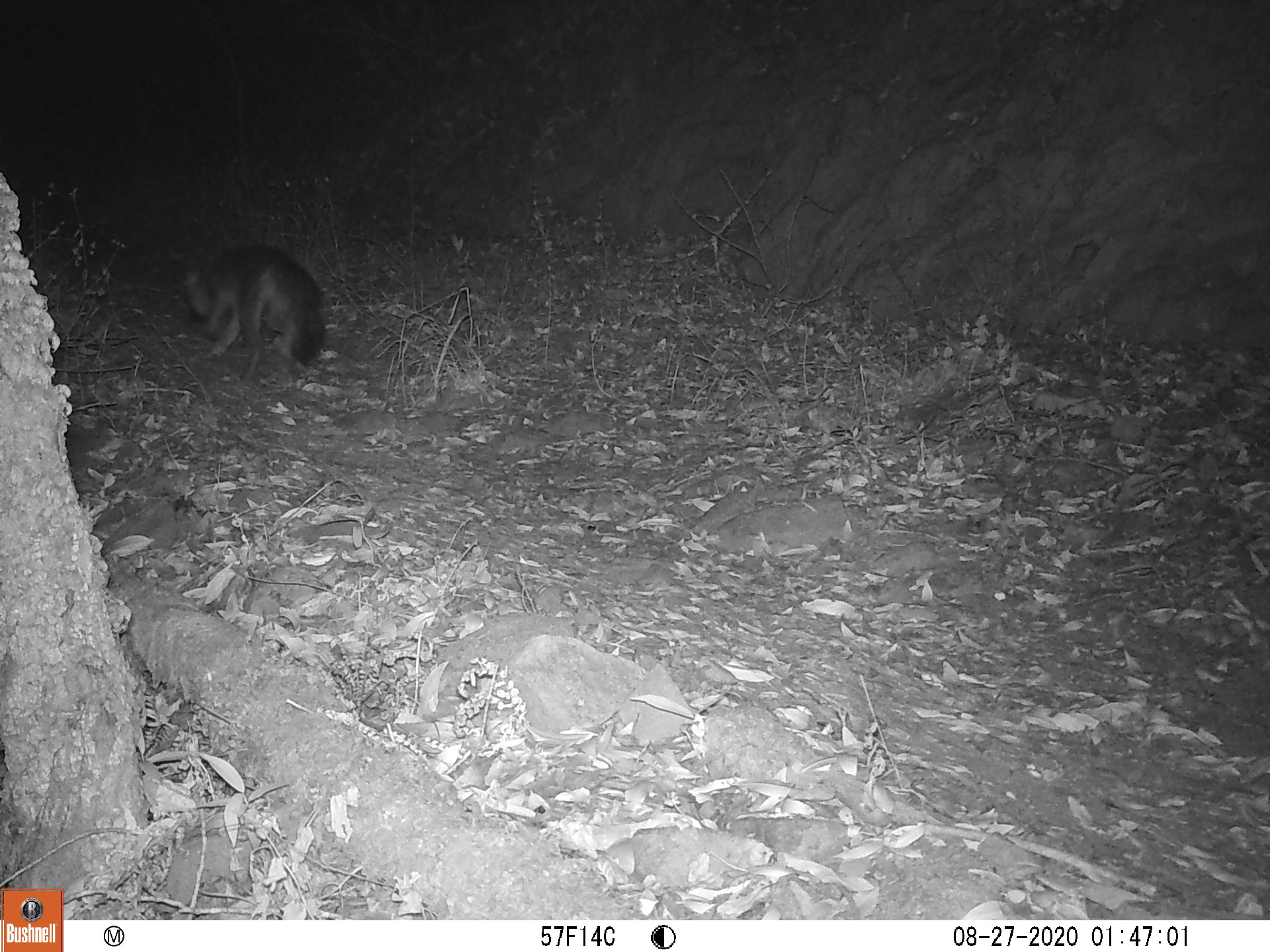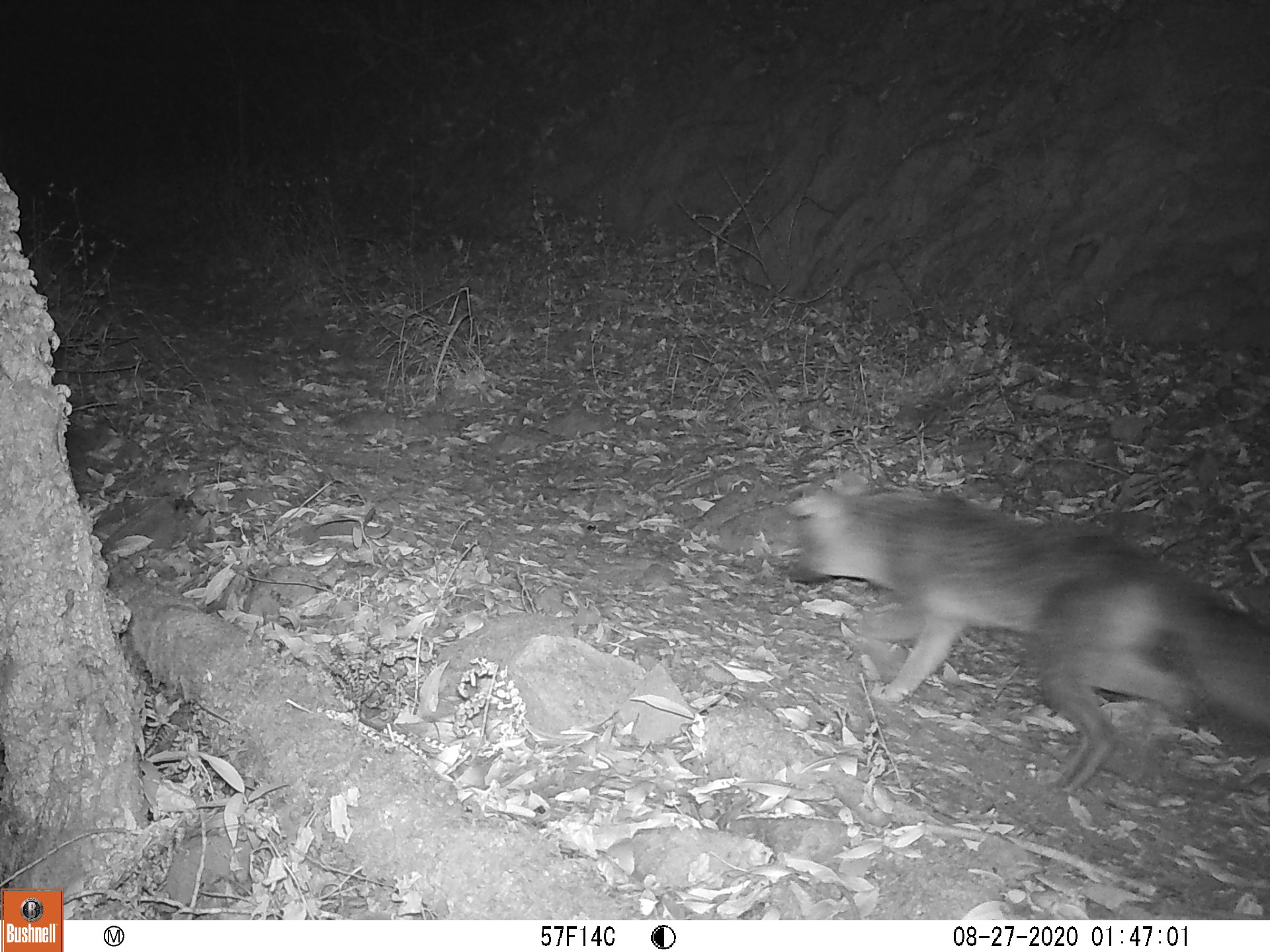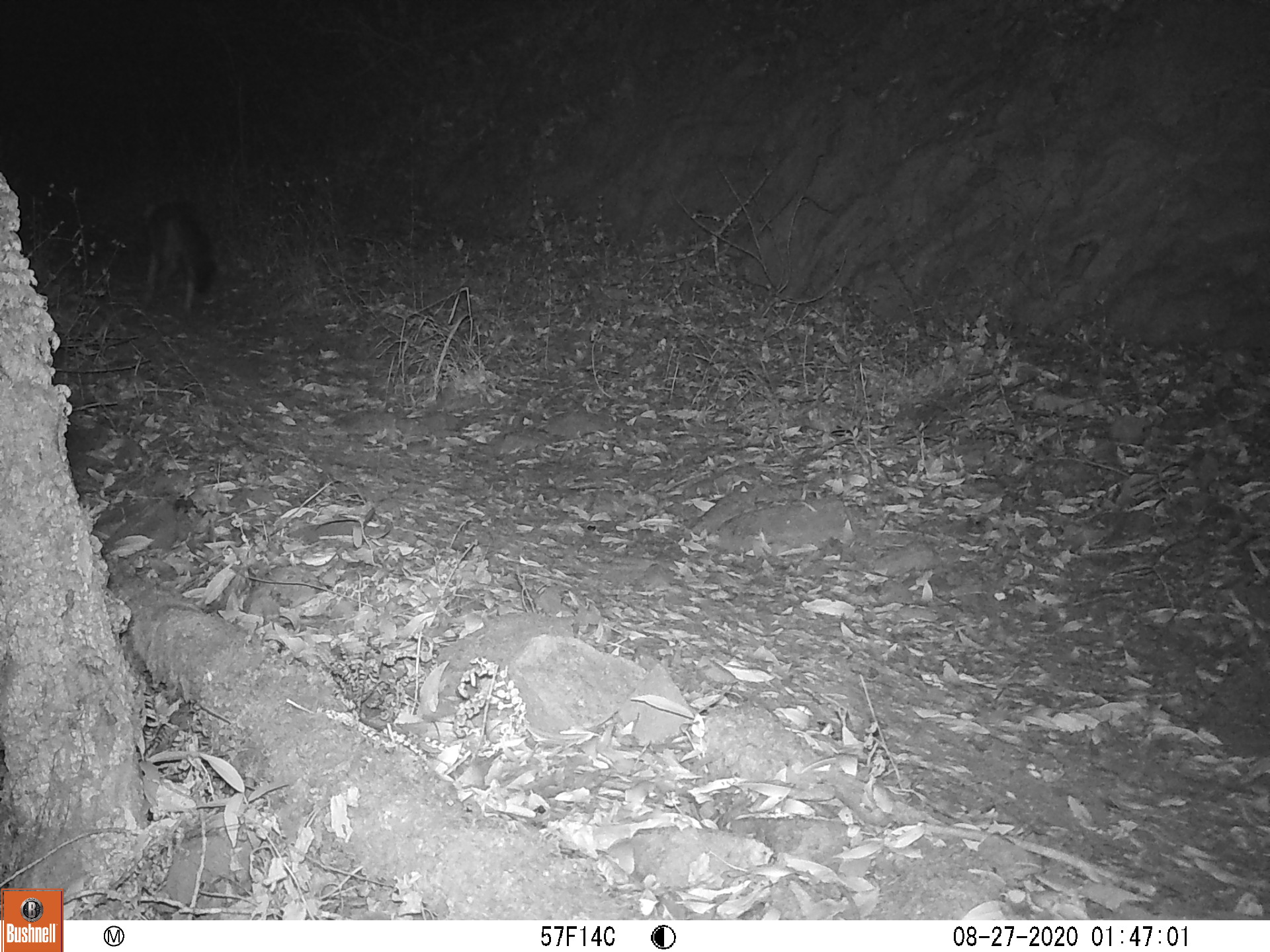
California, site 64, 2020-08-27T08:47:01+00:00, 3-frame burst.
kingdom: Animalia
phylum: Chordata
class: Mammalia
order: Carnivora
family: Canidae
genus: Urocyon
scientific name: Urocyon cinereoargenteus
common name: gray fox